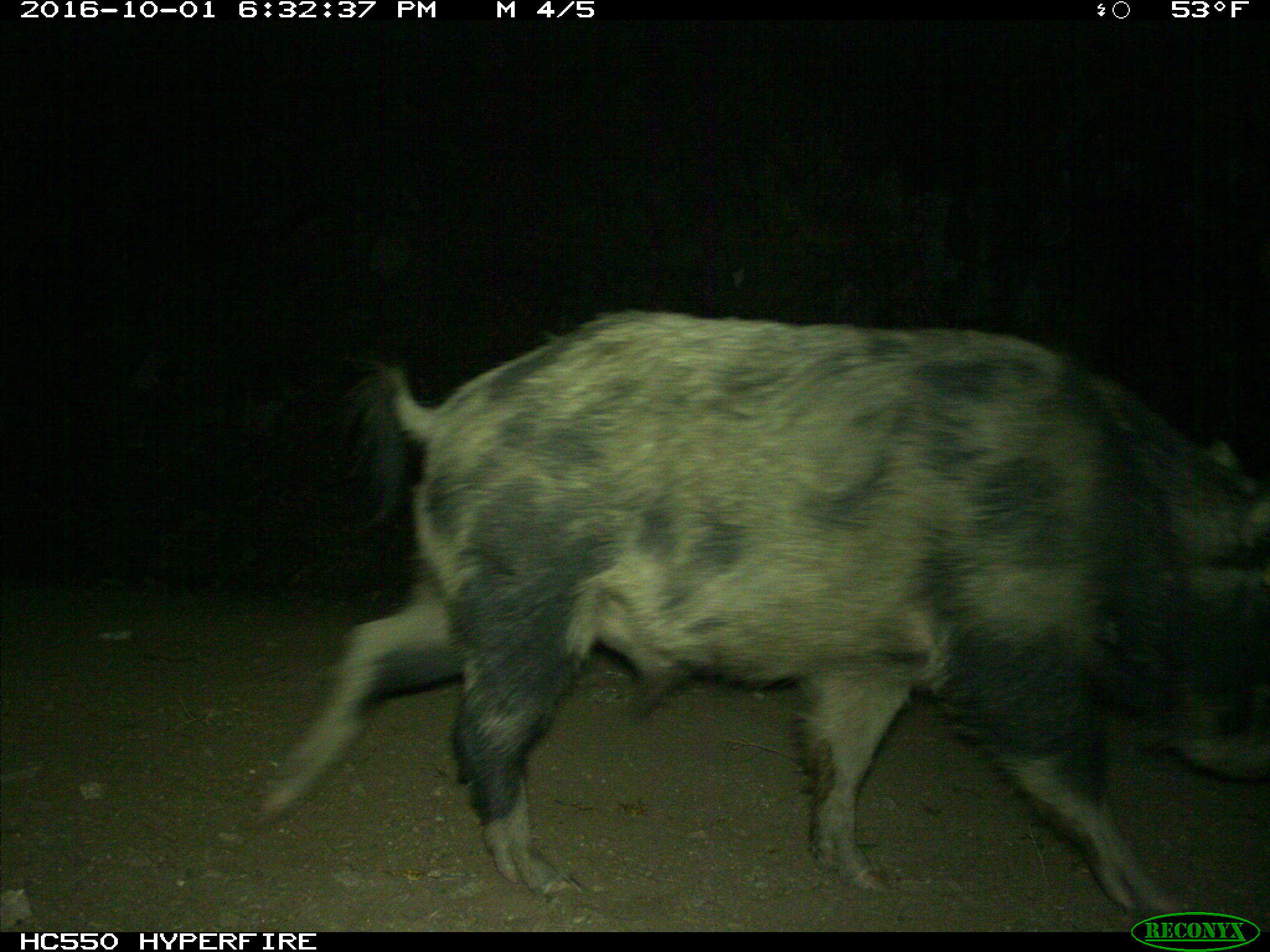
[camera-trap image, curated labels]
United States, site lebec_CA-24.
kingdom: Animalia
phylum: Chordata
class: Mammalia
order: Artiodactyla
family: Suidae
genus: Sus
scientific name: Sus scrofa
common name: wild boar